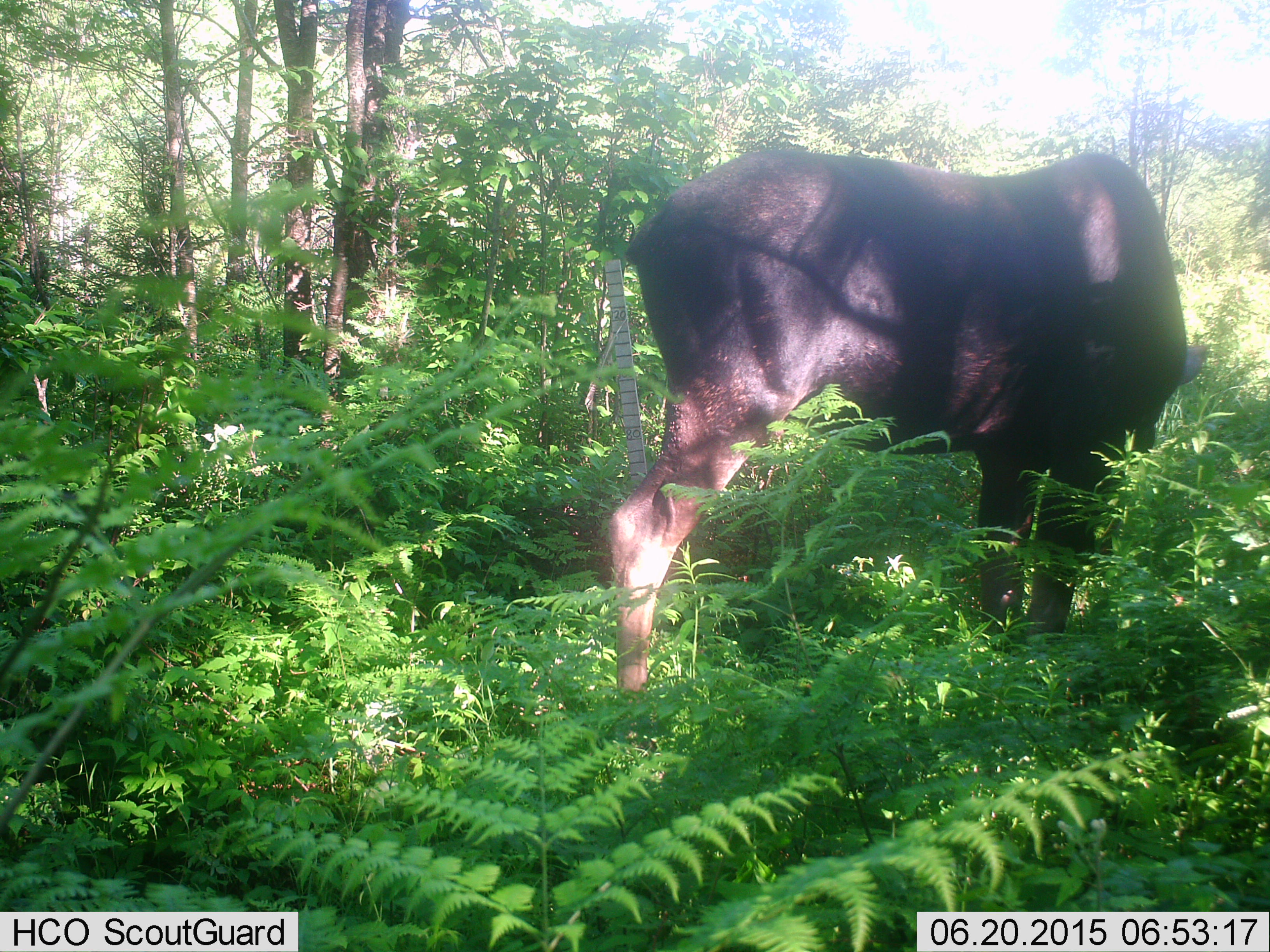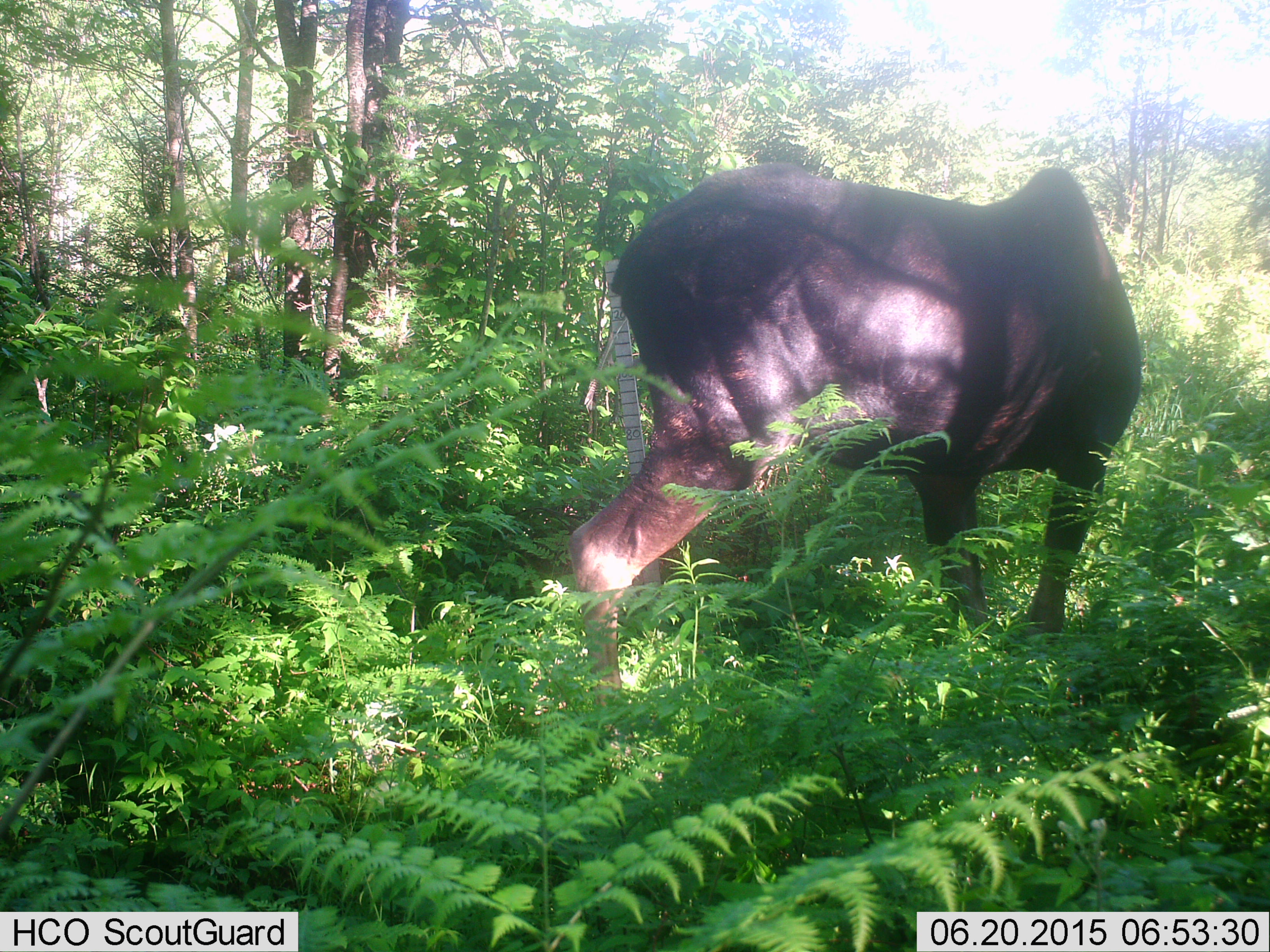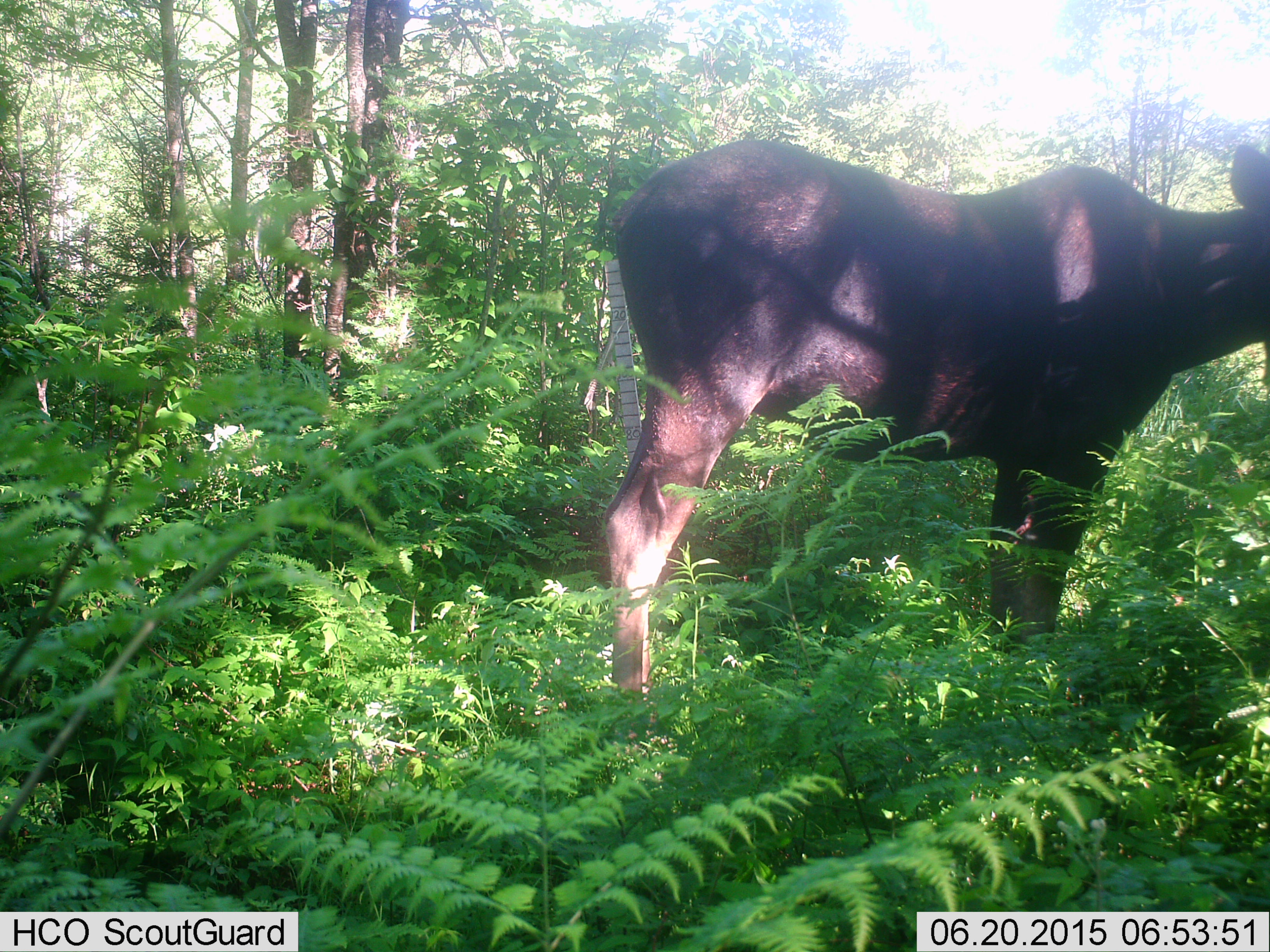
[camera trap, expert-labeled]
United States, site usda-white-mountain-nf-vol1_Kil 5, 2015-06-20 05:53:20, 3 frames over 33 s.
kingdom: Animalia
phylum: Chordata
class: Mammalia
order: Artiodactyla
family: Cervidae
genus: Alces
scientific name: Alces alces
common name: moose